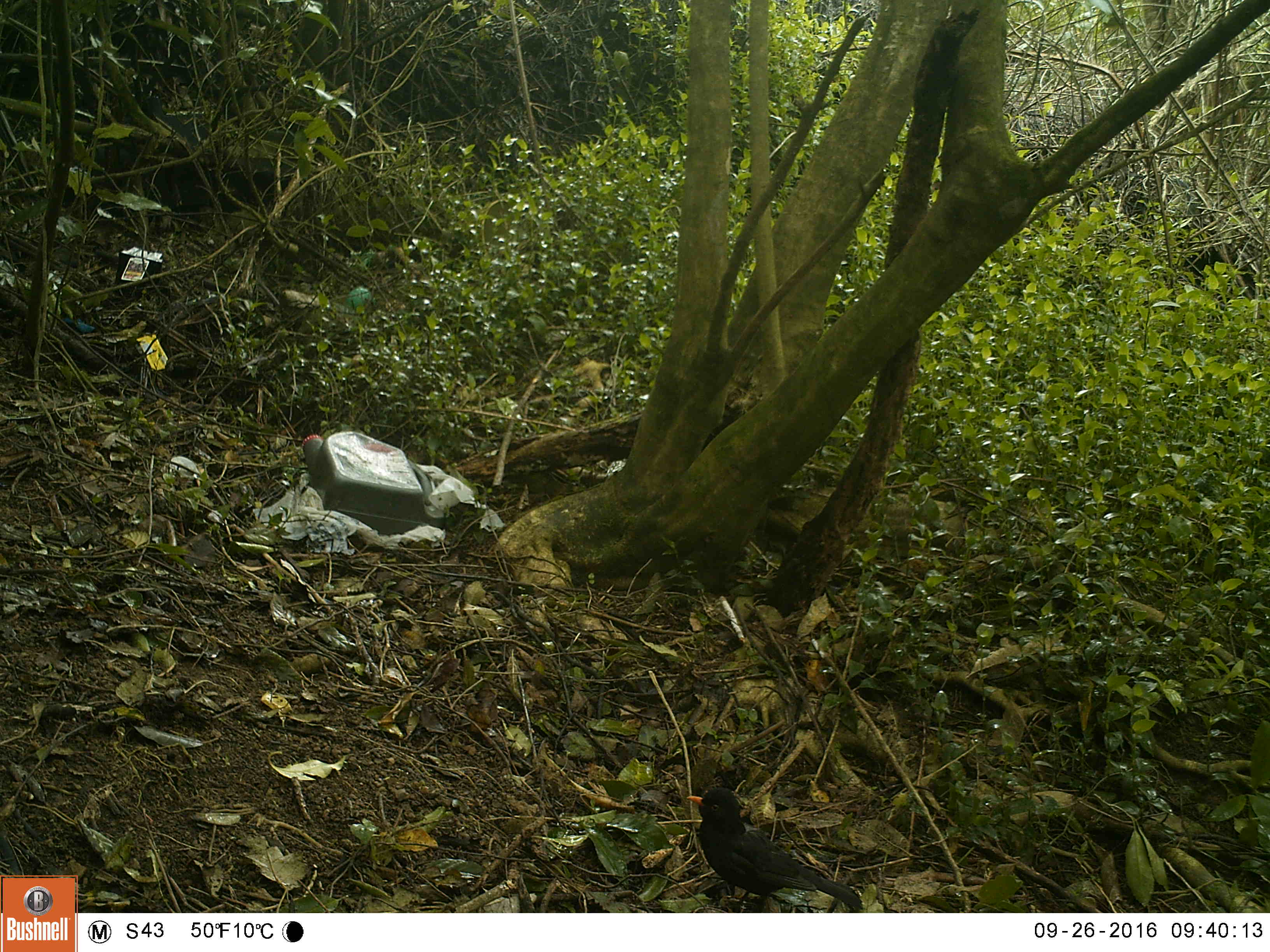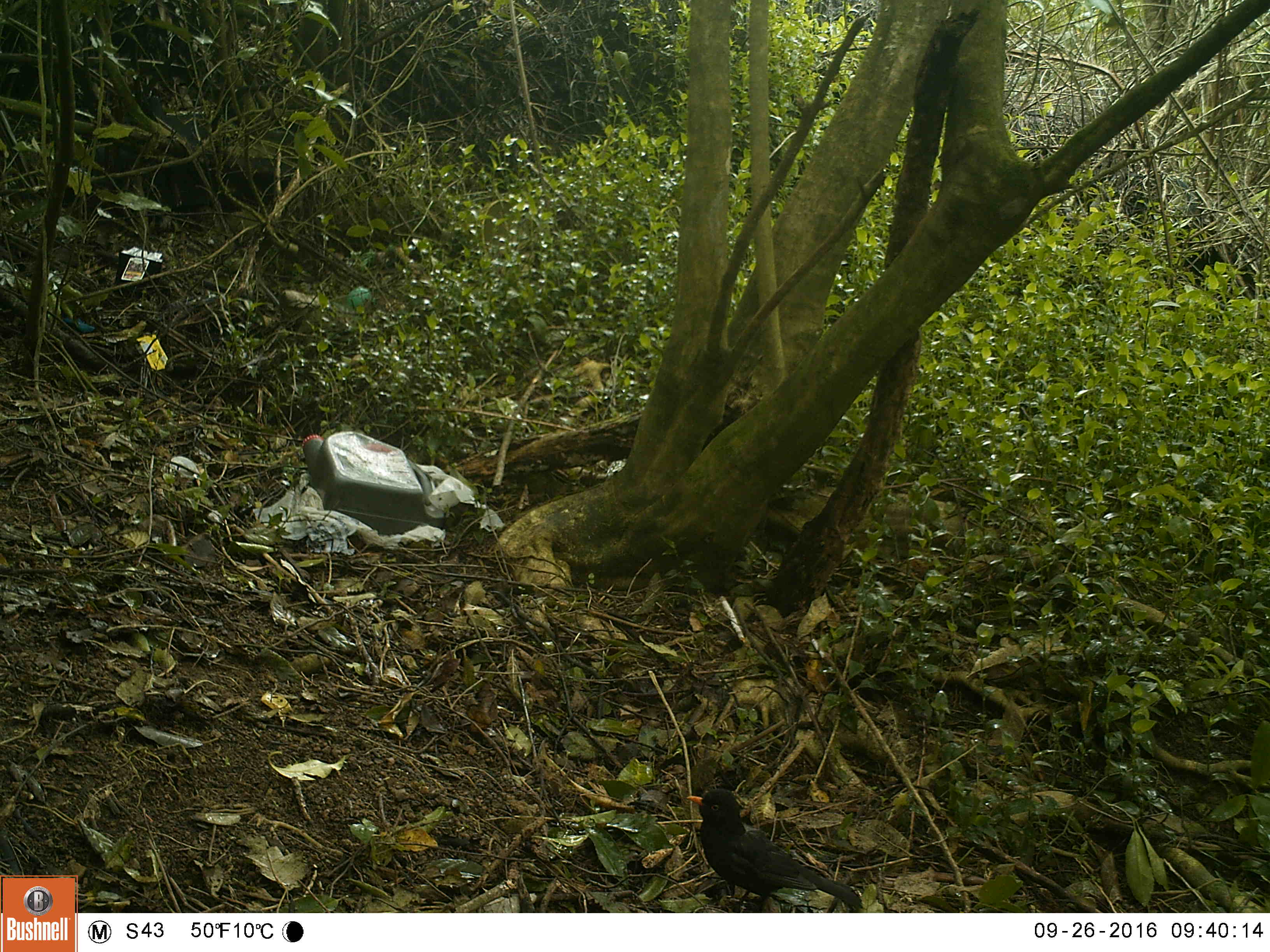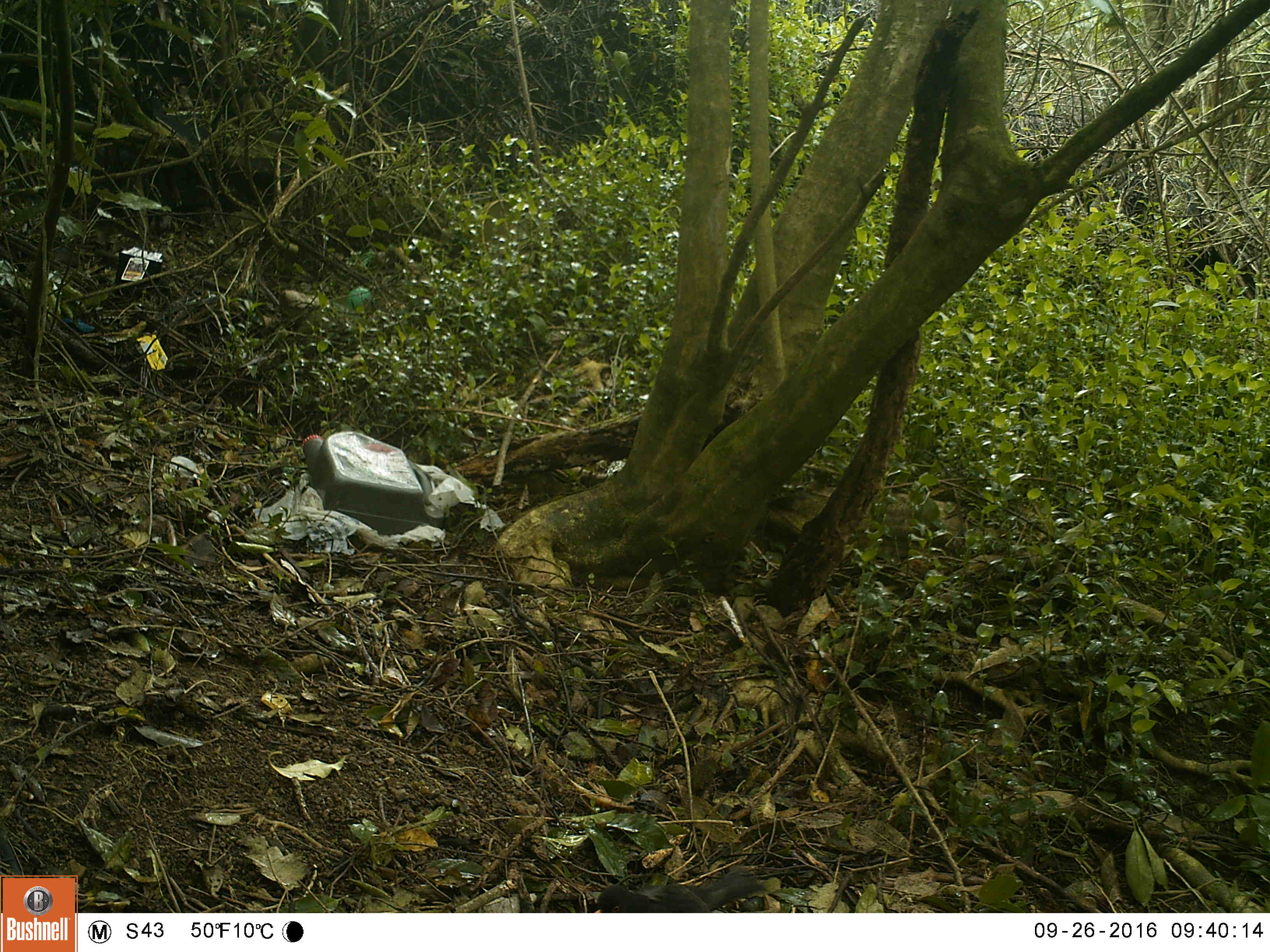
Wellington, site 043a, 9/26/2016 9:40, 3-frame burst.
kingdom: Animalia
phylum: Chordata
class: Aves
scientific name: Aves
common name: bird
Bird (Aves).